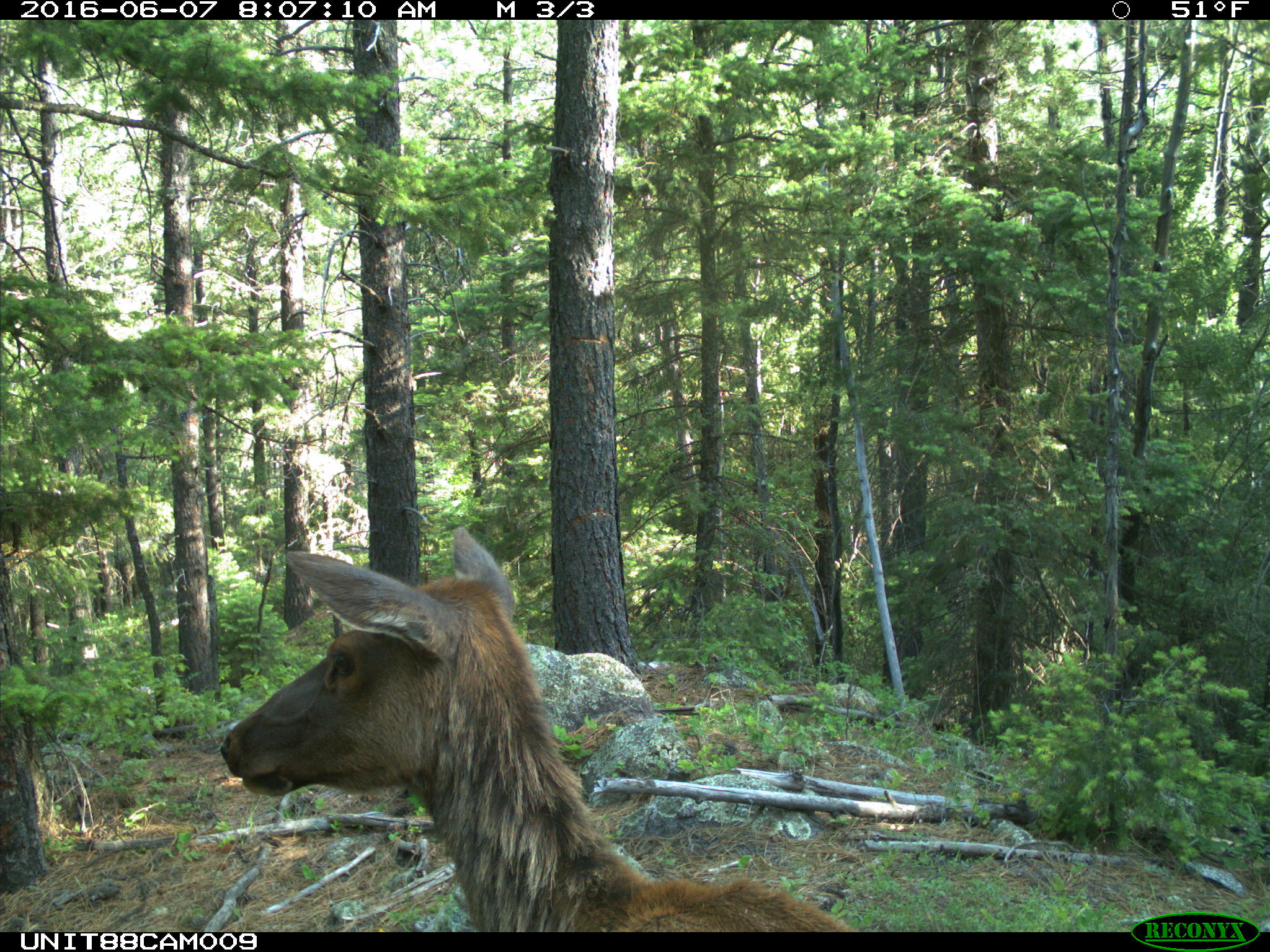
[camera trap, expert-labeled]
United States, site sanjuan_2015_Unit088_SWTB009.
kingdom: Animalia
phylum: Chordata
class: Mammalia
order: Artiodactyla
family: Cervidae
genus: Cervus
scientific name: Cervus elaphus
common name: red deer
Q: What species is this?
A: Cervus elaphus (red deer).